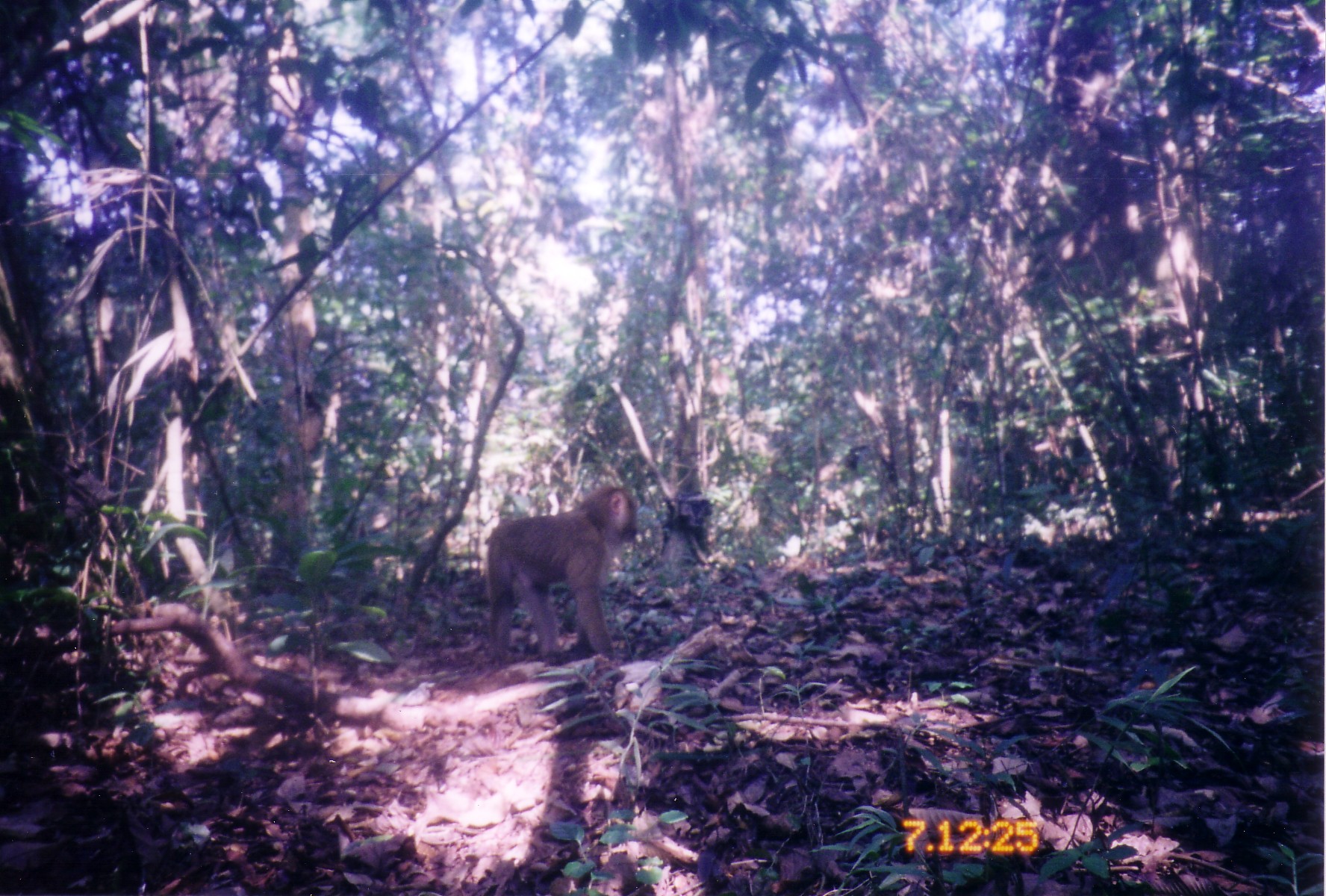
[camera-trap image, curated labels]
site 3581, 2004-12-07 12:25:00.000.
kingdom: Animalia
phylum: Chordata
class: Mammalia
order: Primates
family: Cercopithecidae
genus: Macaca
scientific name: Macaca arctoides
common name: stump-tailed macaque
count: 1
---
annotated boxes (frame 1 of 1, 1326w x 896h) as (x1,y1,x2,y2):
macaca arctoides: (481,484,640,668)